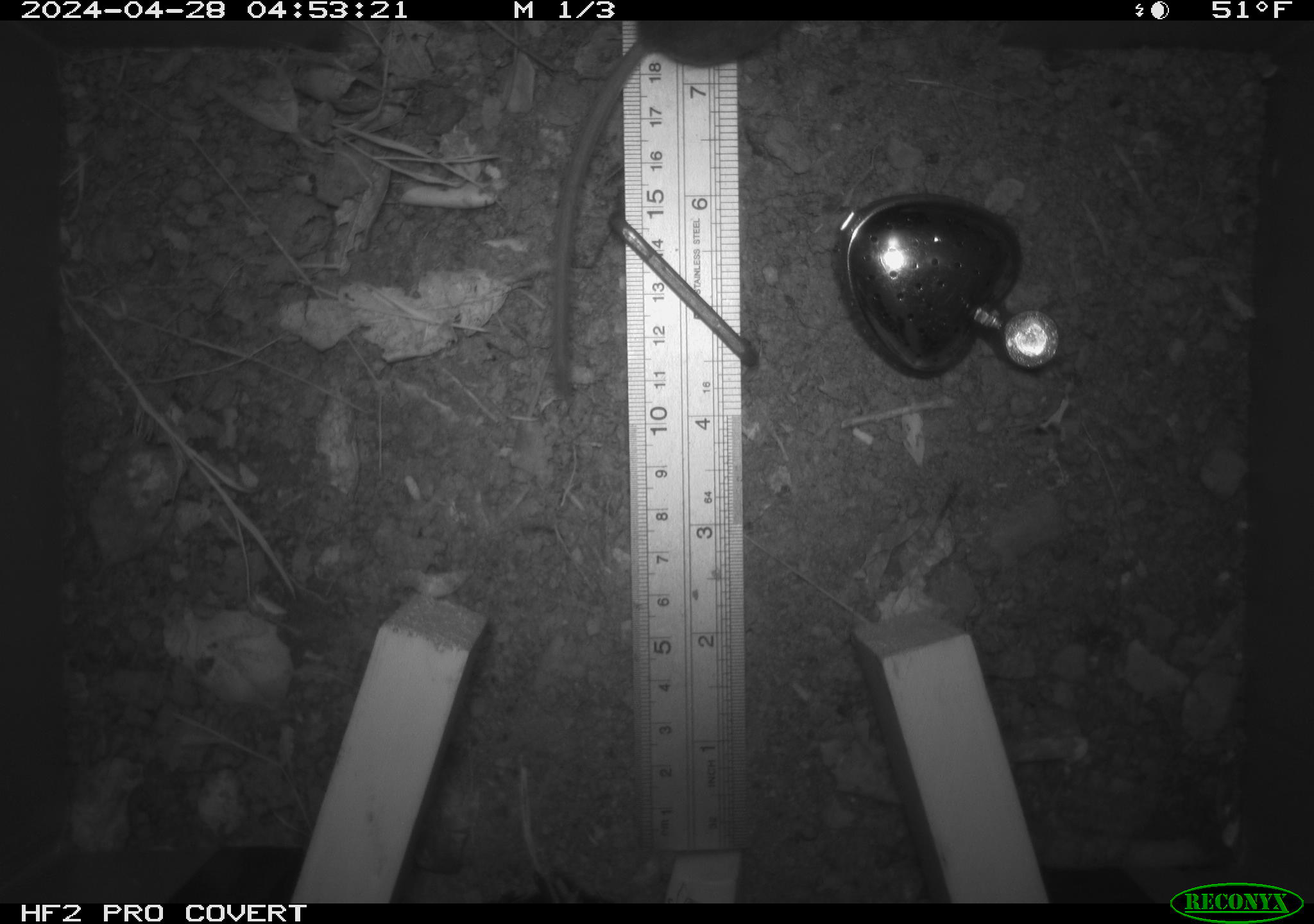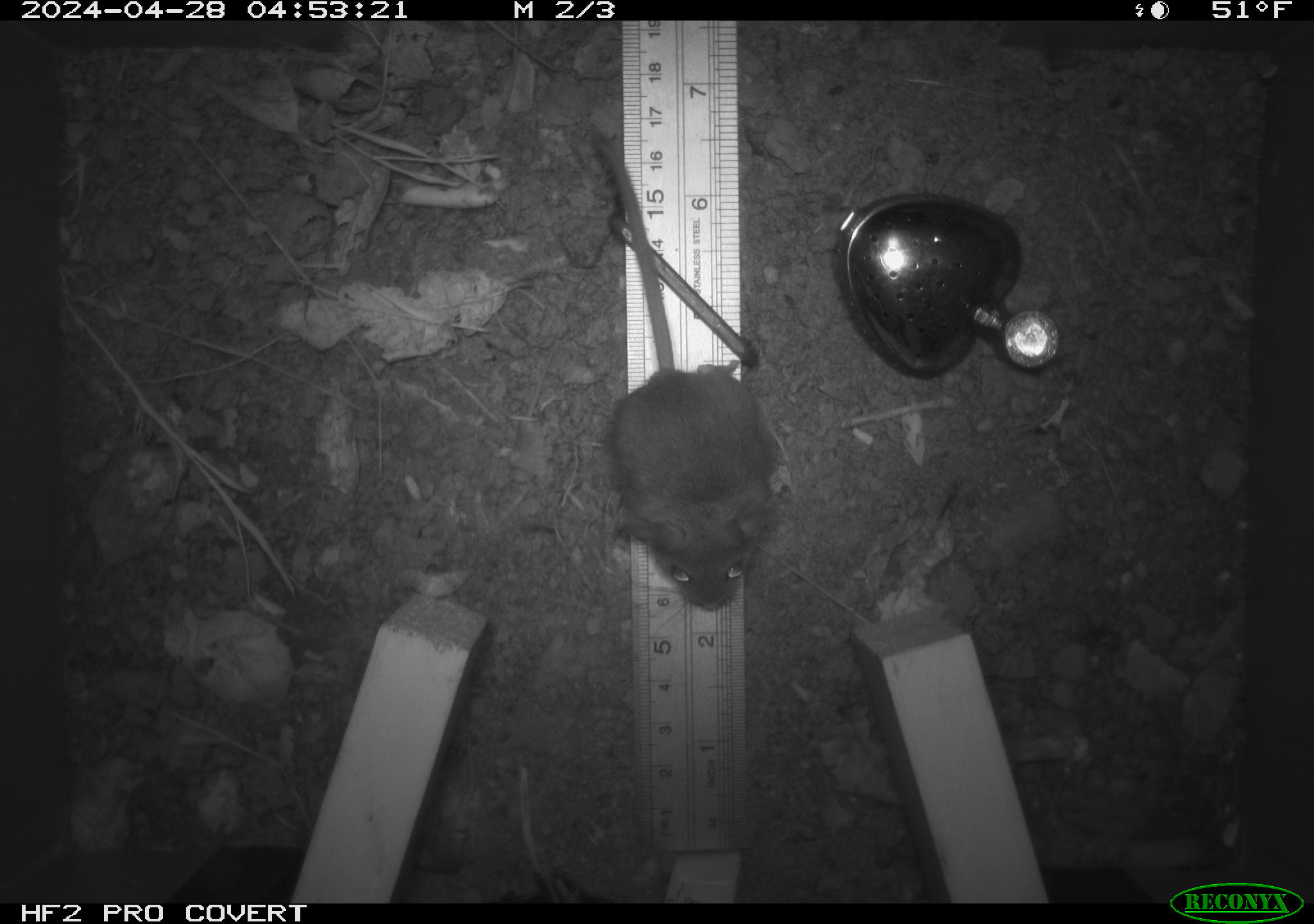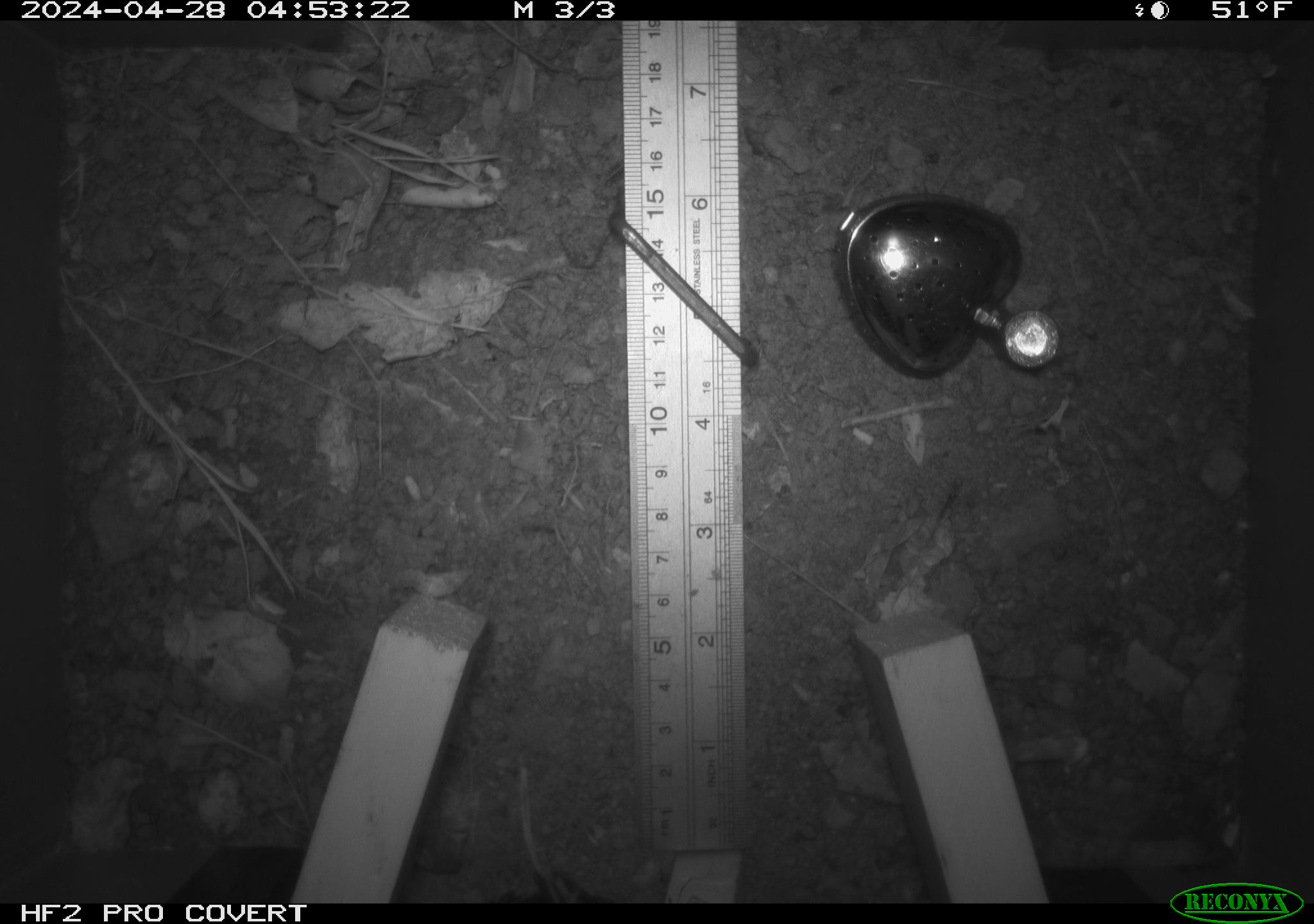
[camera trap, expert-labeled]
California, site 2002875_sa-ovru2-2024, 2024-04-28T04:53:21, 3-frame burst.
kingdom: Animalia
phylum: Chordata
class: Mammalia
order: Rodentia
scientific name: Rodentia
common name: rodent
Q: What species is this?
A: Rodent (Rodentia).